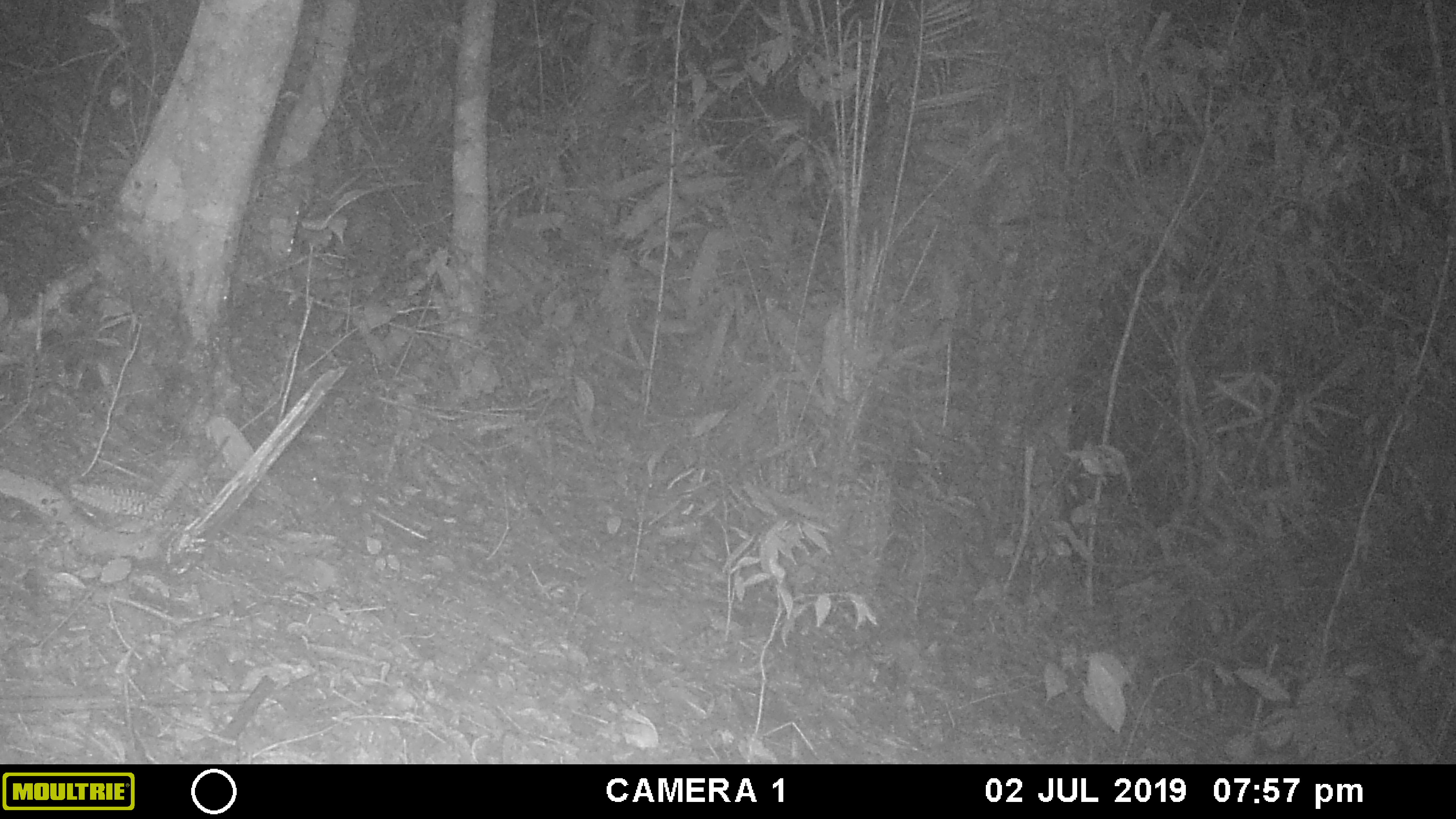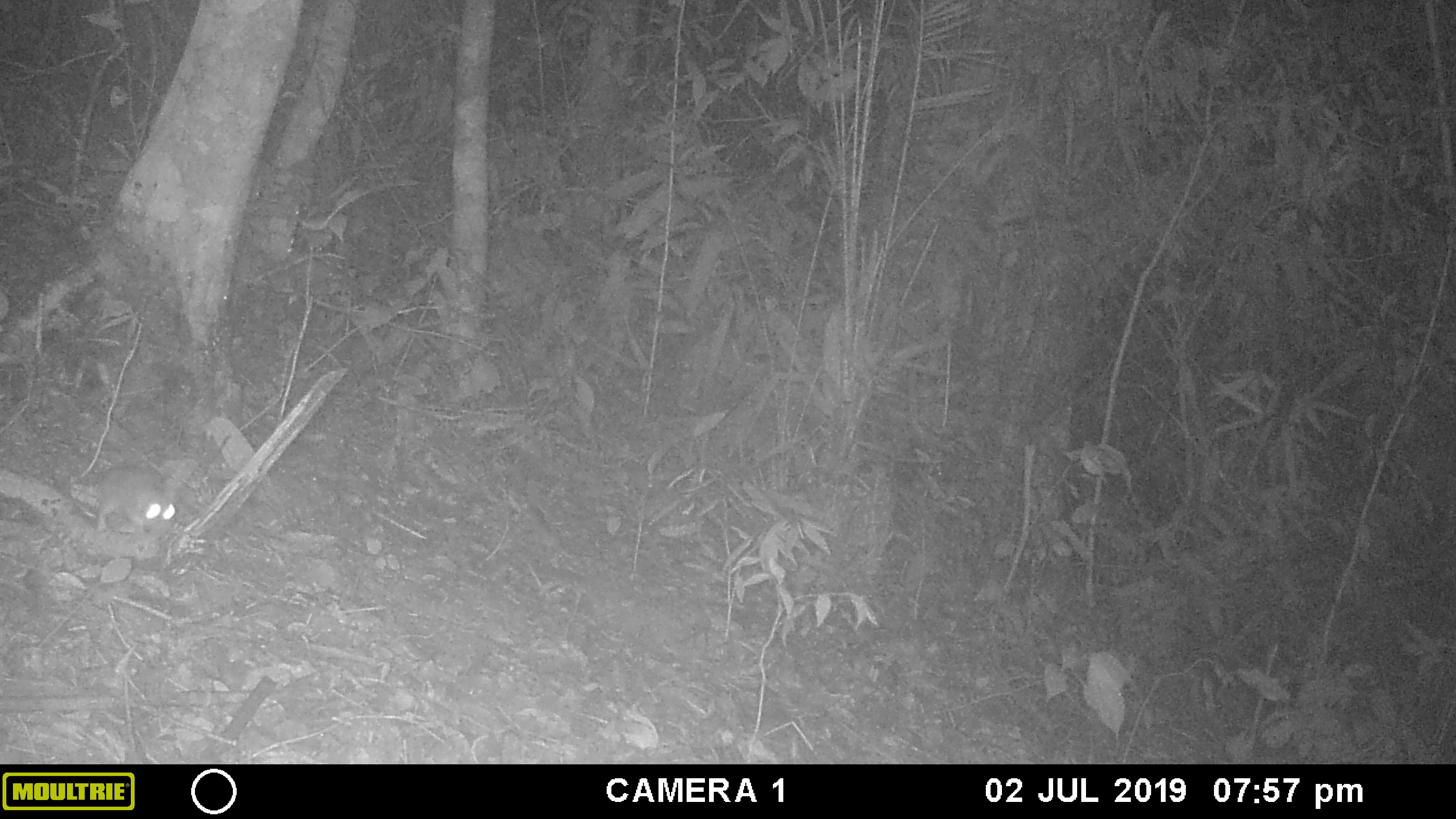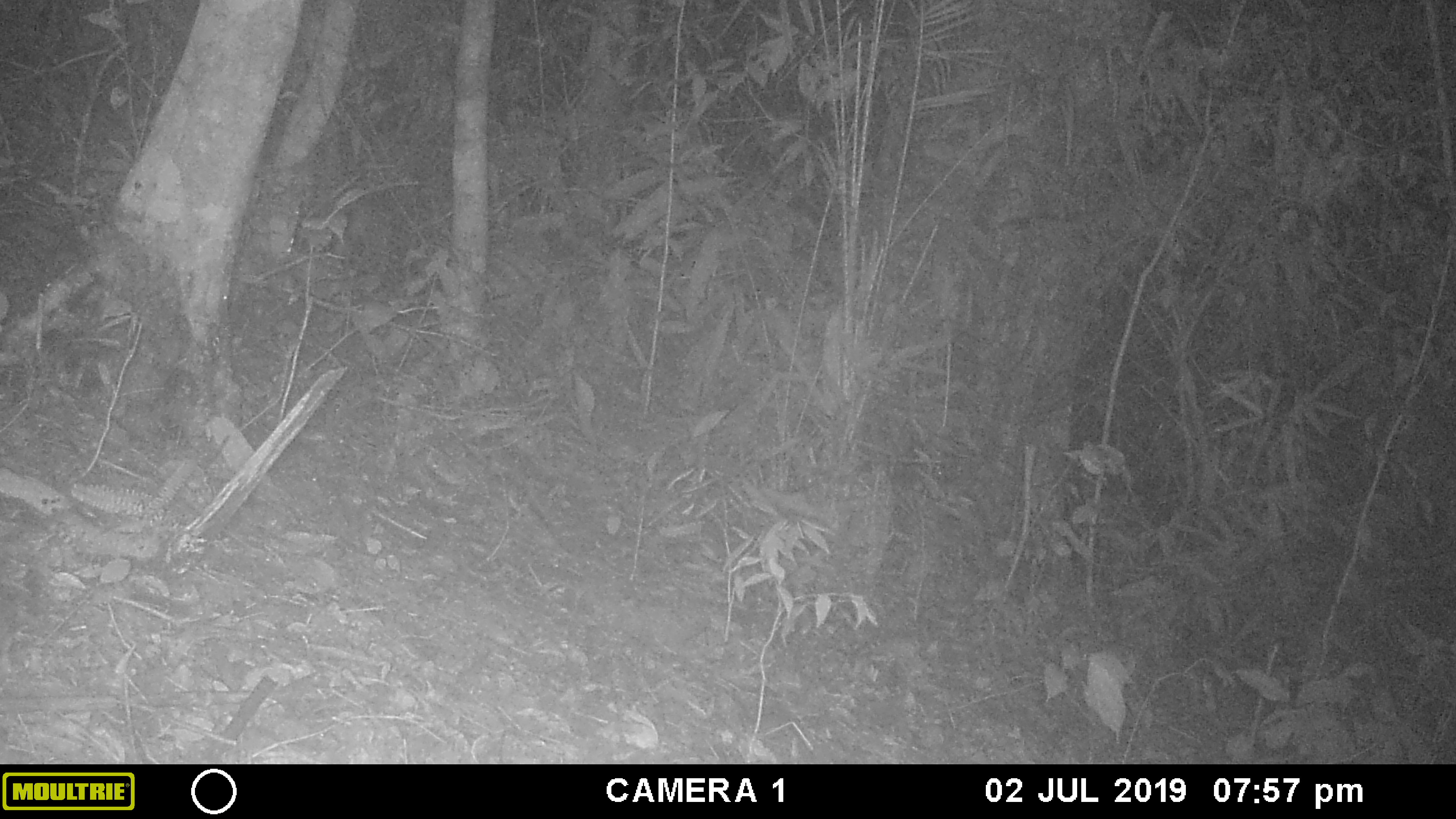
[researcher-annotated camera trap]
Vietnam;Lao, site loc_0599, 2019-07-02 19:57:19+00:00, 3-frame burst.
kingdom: Animalia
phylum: Chordata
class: Mammalia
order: Rodentia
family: Muridae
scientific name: Muridae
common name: old-world mice and rats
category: unidentified murid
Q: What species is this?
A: Unidentified murid (old-world mice and rats) (Muridae).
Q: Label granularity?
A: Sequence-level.